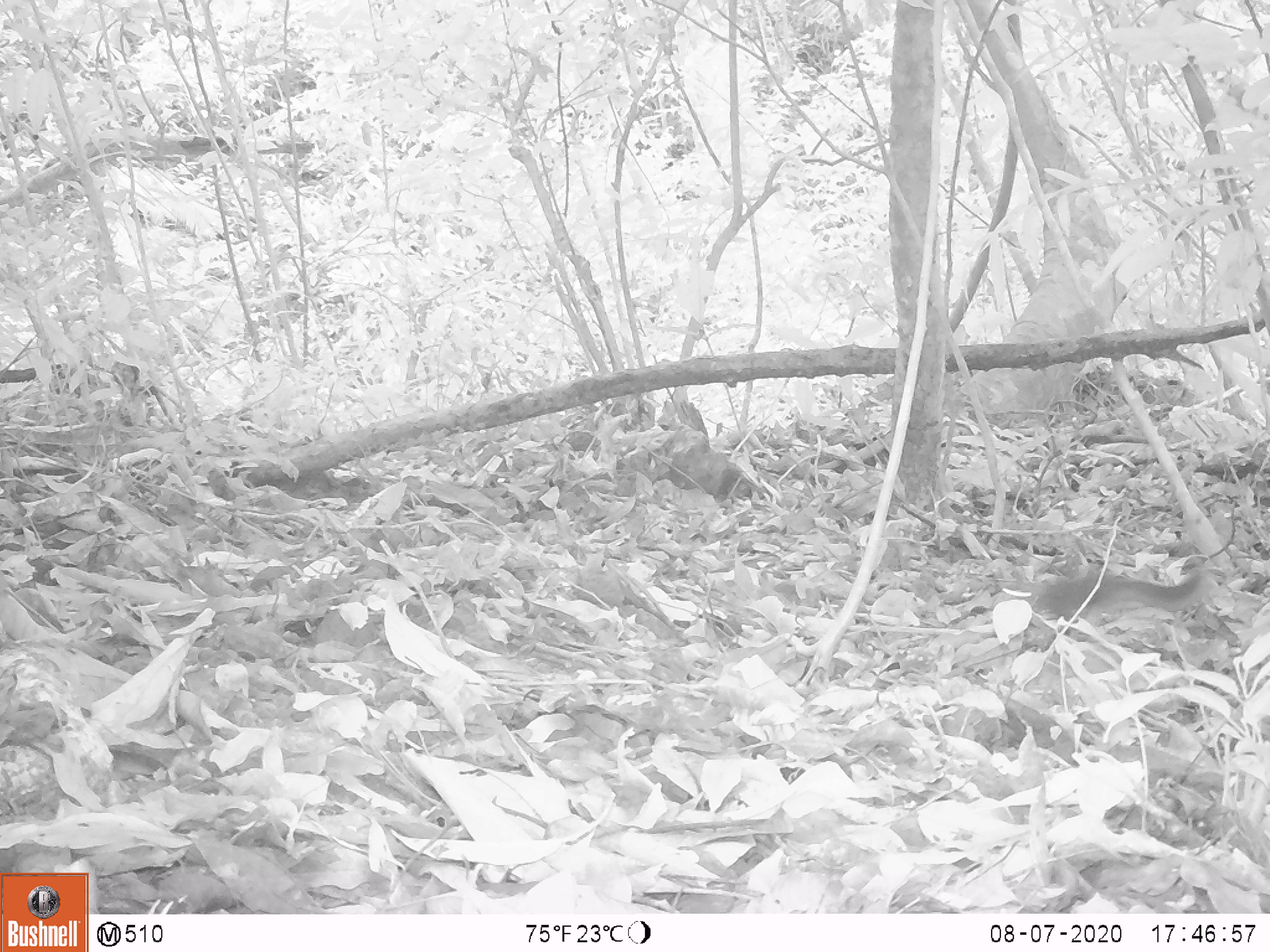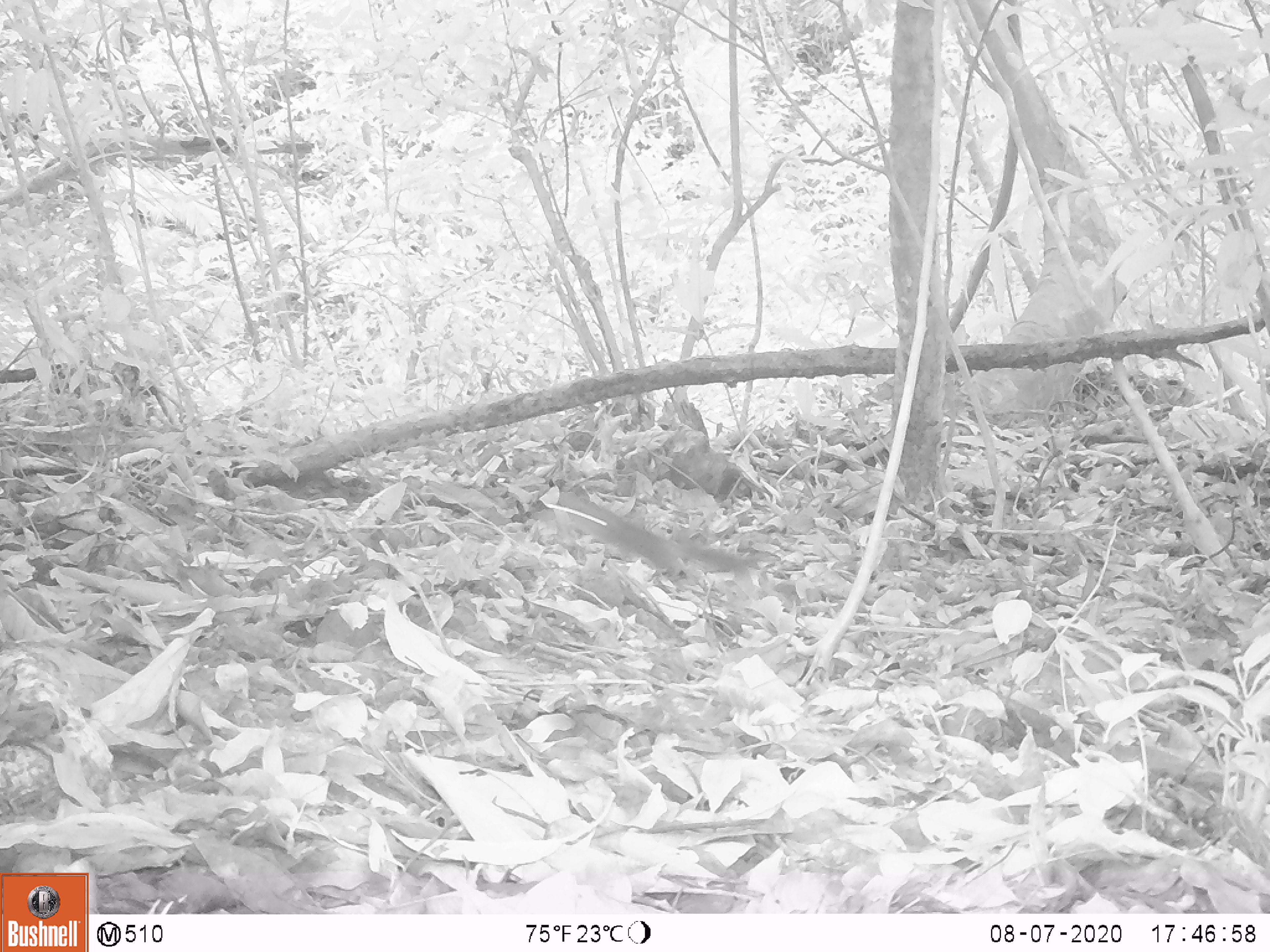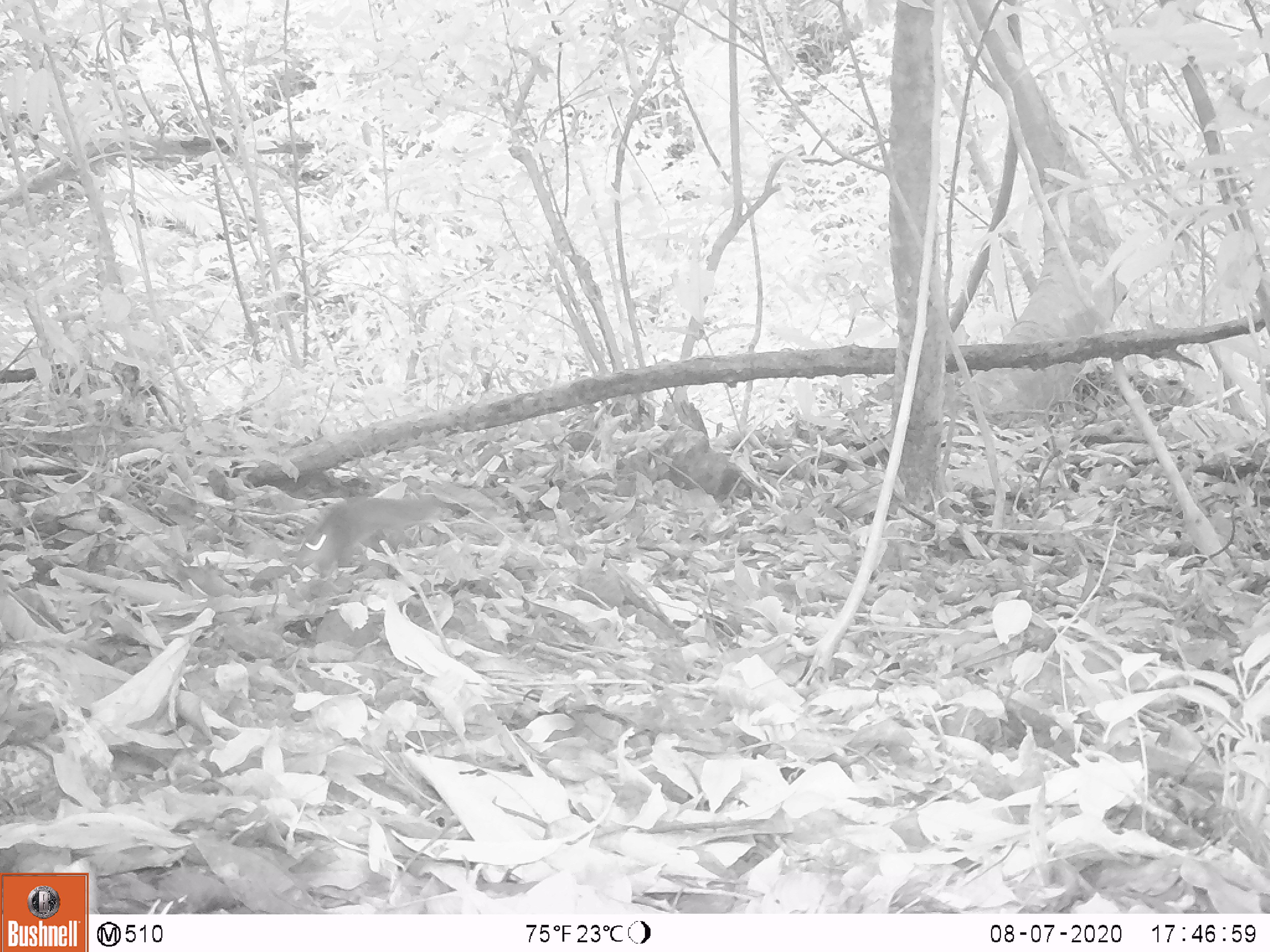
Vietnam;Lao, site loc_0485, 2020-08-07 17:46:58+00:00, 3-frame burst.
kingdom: Animalia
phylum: Chordata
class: Mammalia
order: Rodentia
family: Sciuridae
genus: Sciurus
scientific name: Sciurus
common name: squirrel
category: unidentified squirrel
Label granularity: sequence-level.